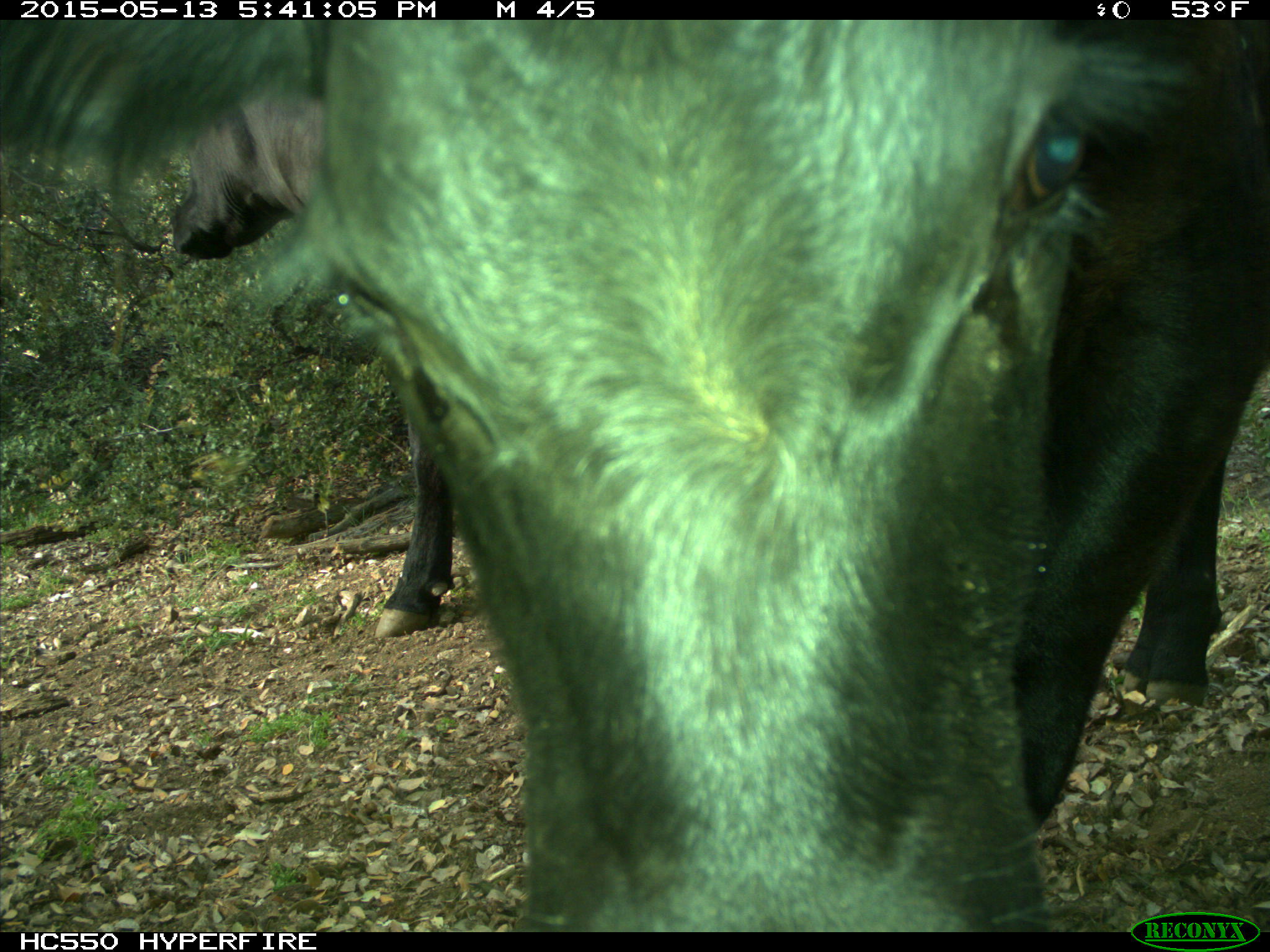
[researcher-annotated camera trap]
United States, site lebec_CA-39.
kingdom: Animalia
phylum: Chordata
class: Mammalia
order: Artiodactyla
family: Bovidae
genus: Bos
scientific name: Bos taurus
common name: domestic cow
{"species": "Bos taurus (domestic cow)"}